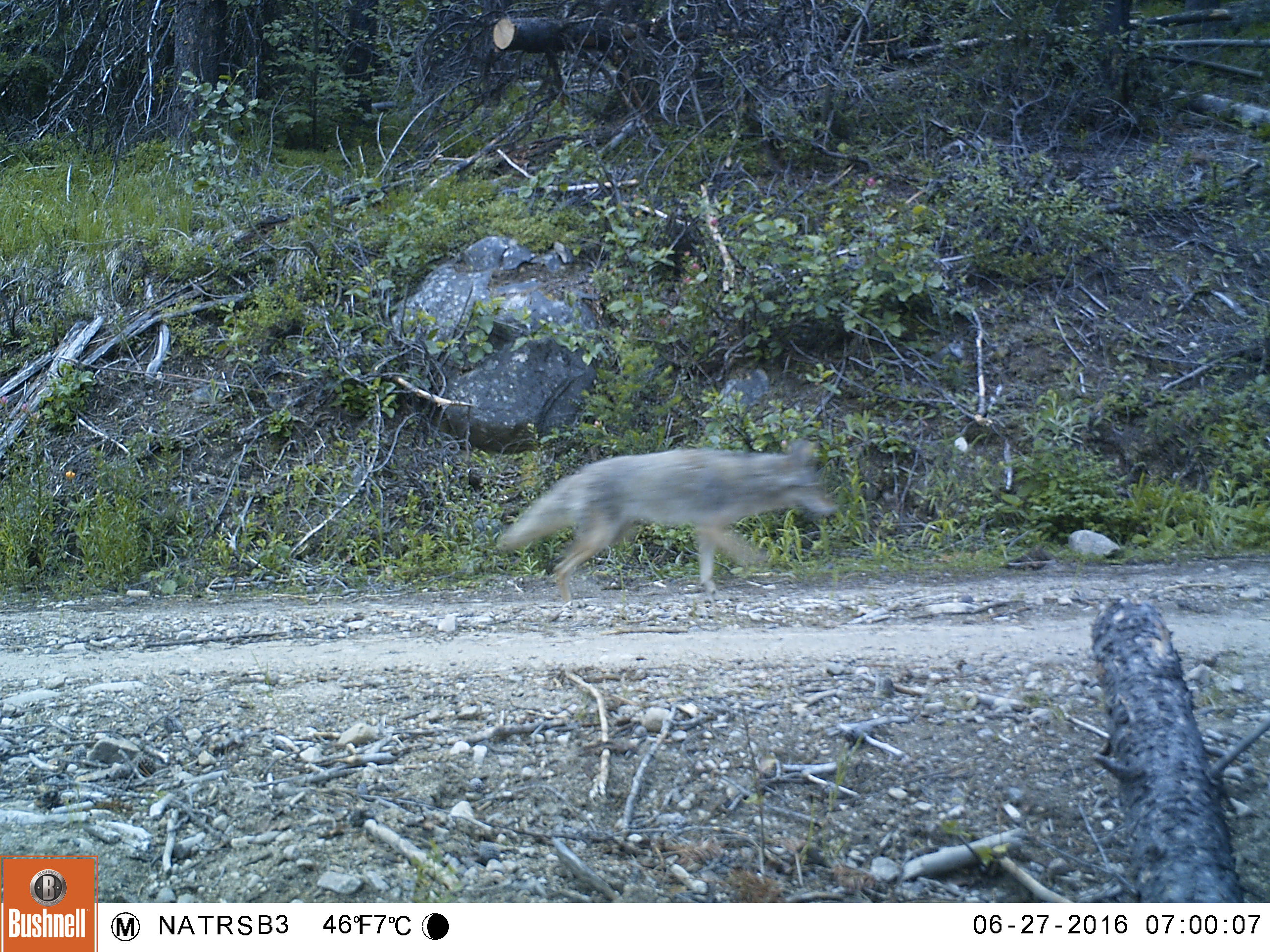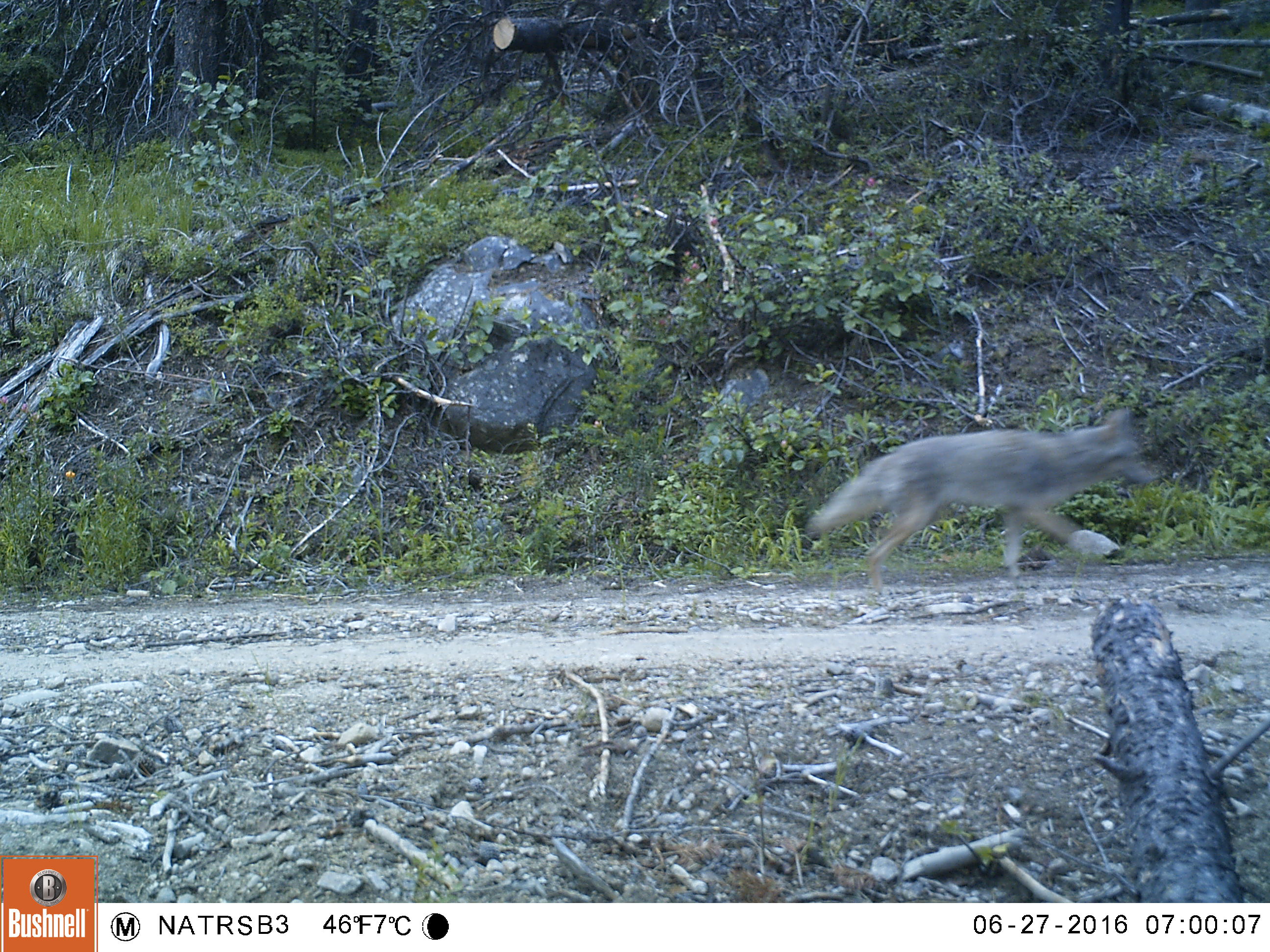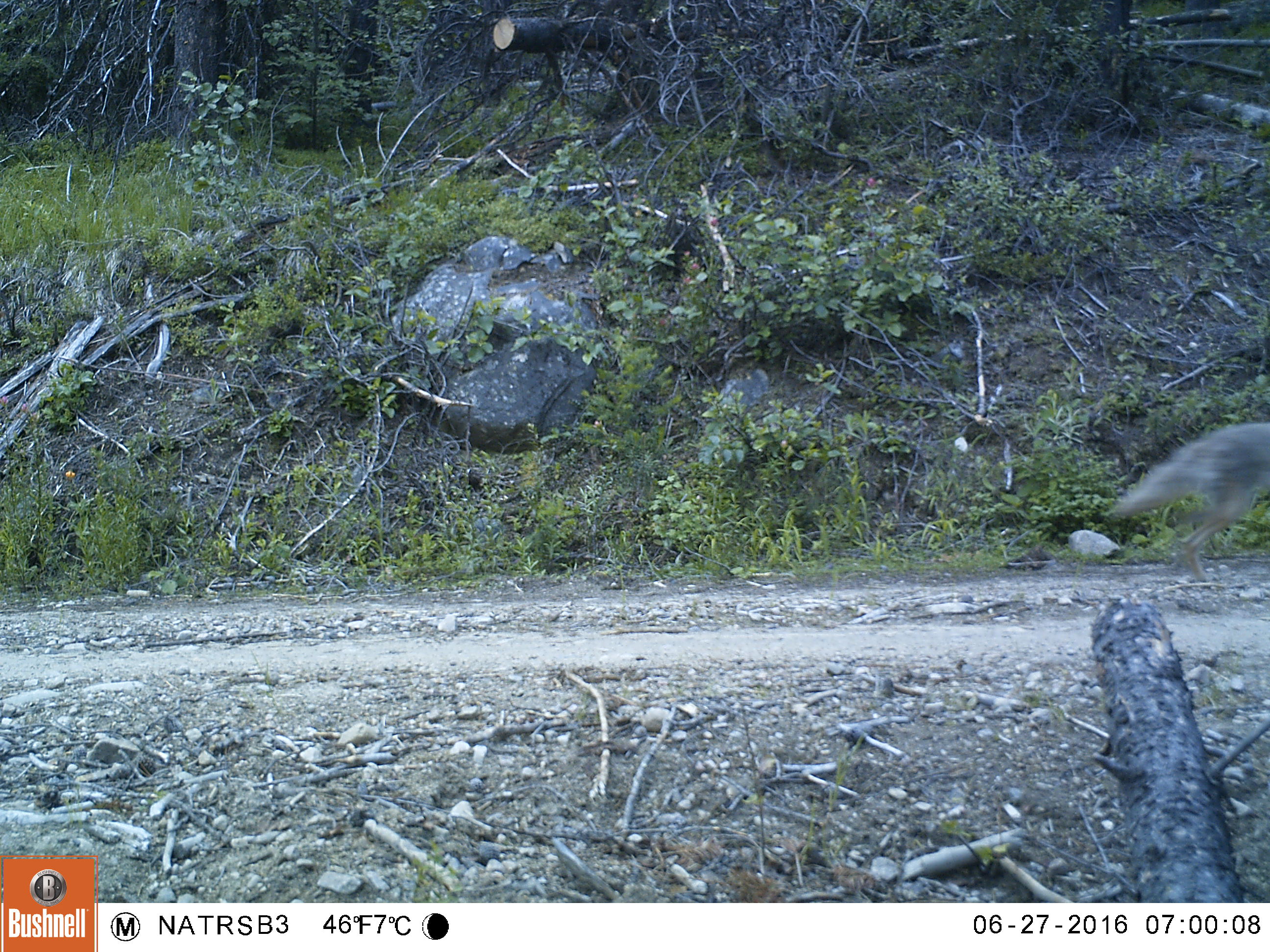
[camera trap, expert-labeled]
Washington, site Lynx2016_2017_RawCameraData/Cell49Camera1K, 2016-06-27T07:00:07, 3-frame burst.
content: unidentified animal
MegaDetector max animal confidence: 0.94